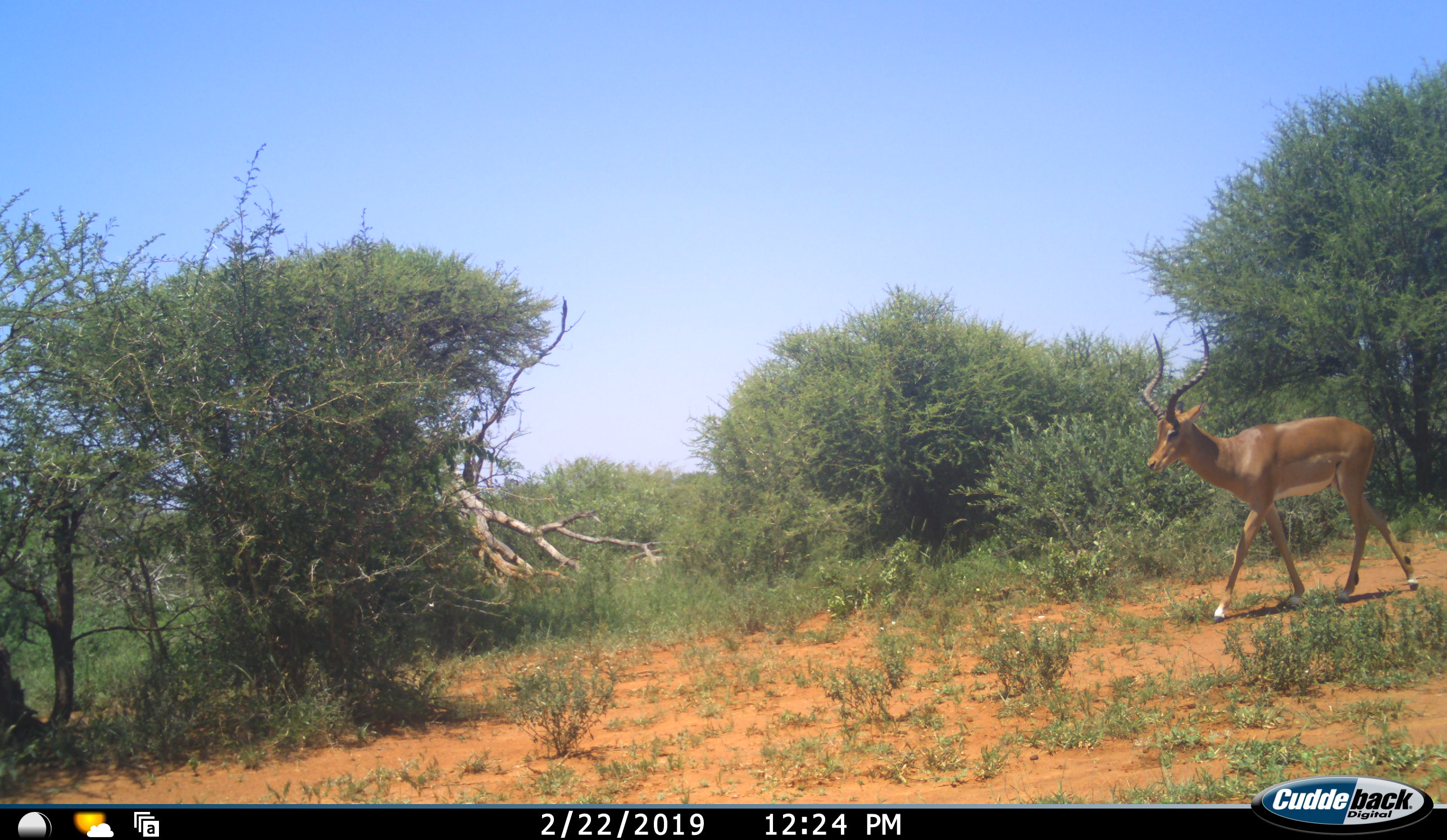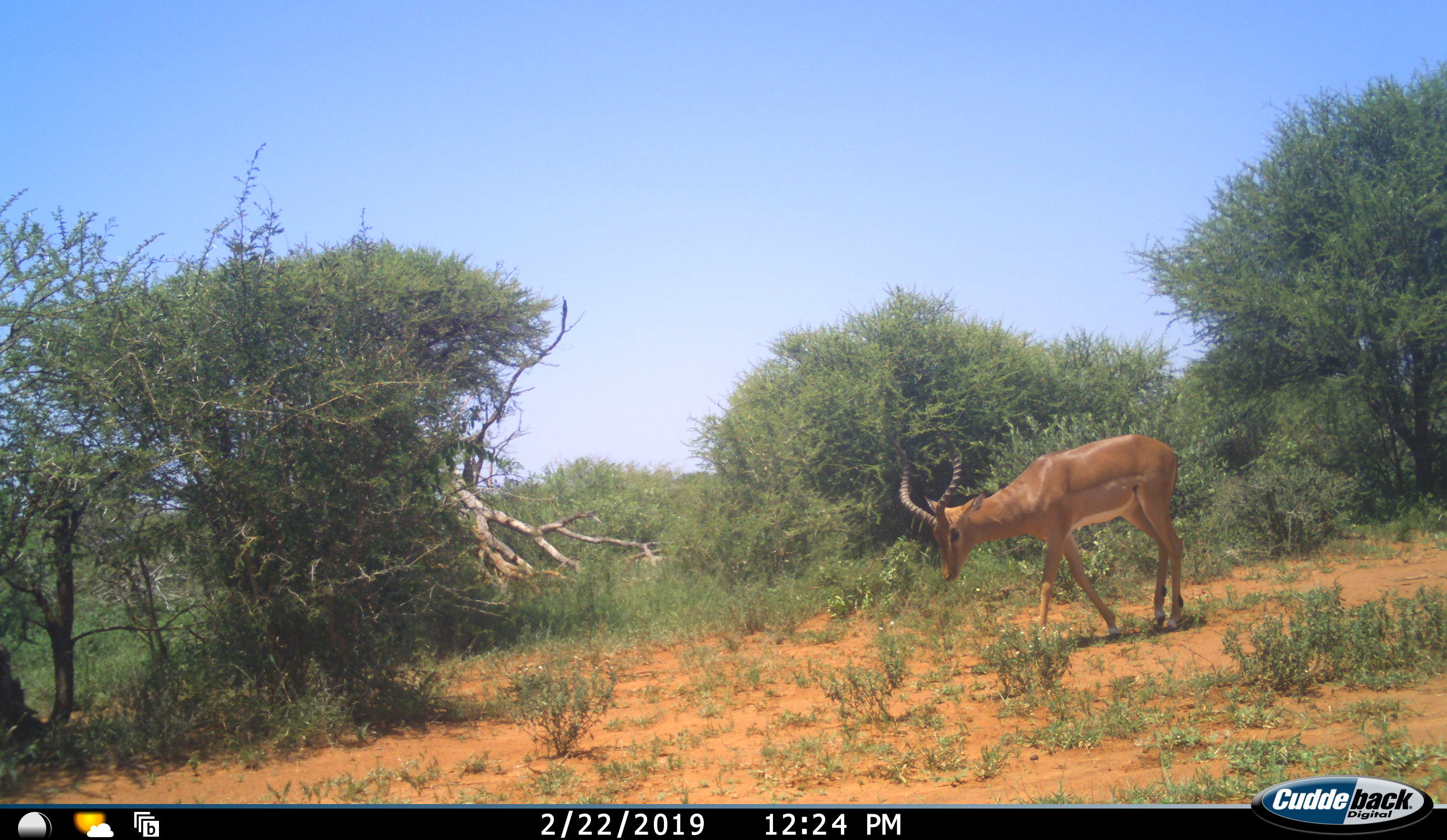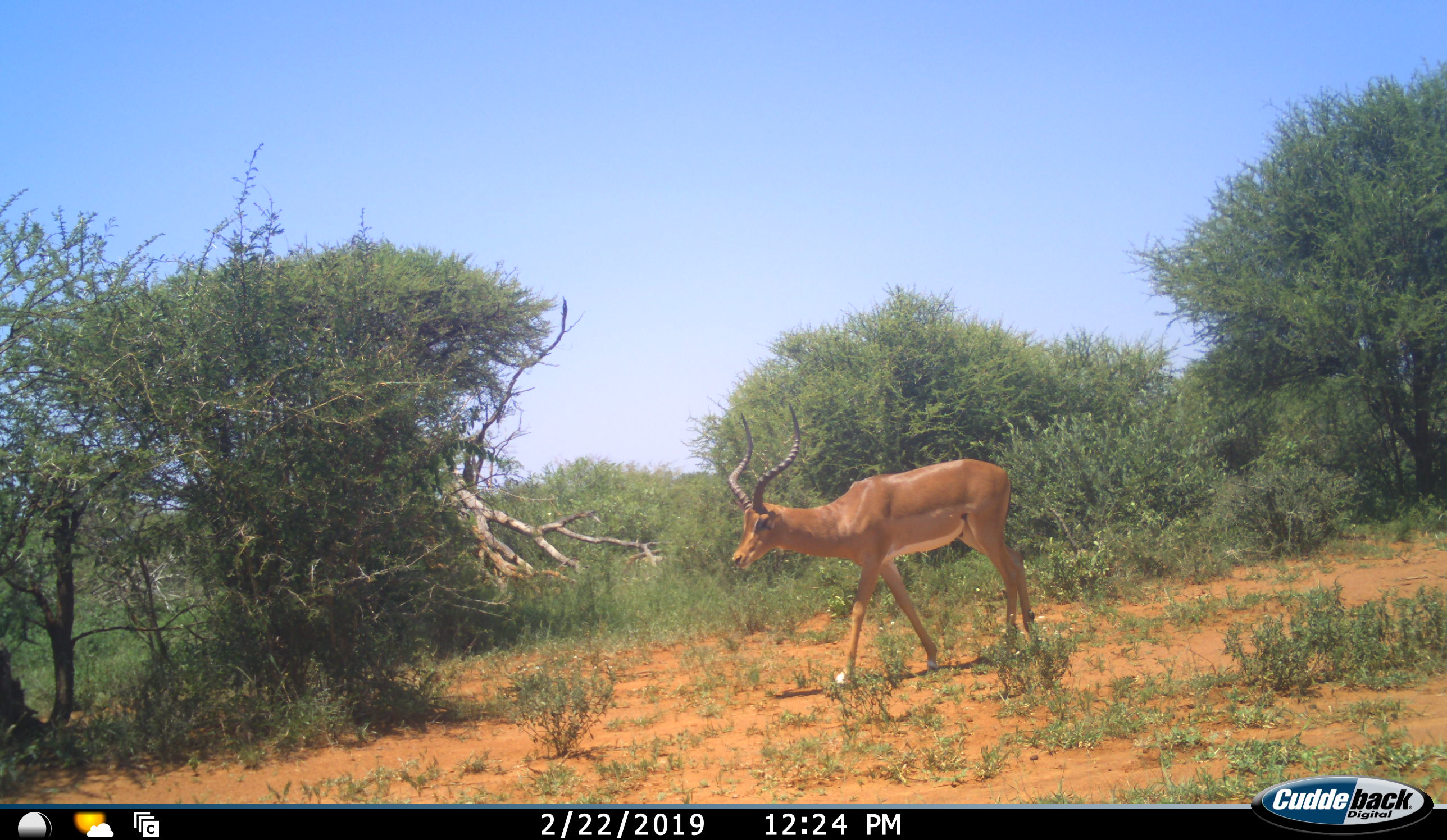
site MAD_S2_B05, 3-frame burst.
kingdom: Animalia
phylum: Chordata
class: Mammalia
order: Artiodactyla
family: Bovidae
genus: Aepyceros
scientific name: Aepyceros melampus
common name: impala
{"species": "impala (Aepyceros melampus)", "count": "1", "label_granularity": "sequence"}